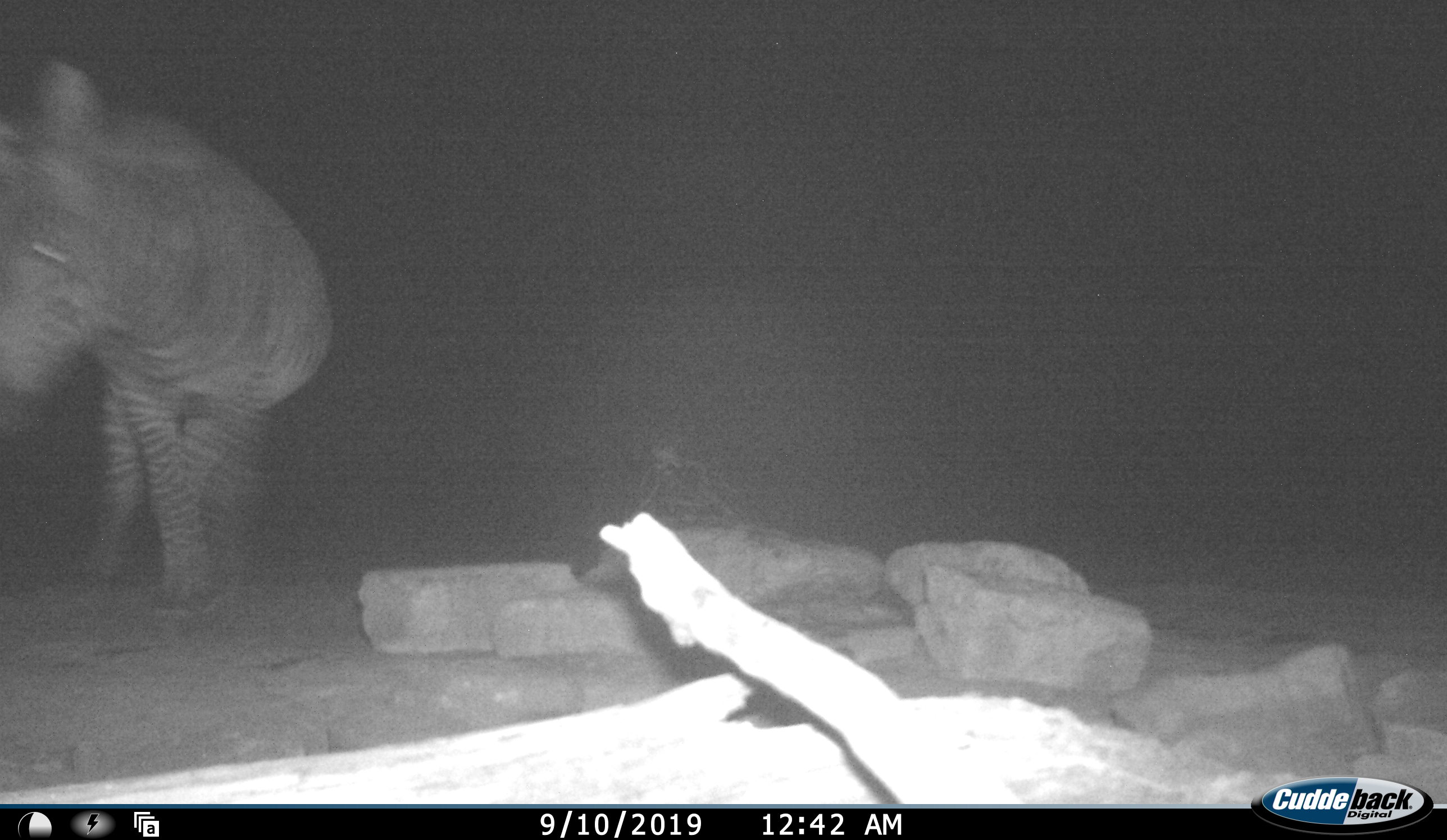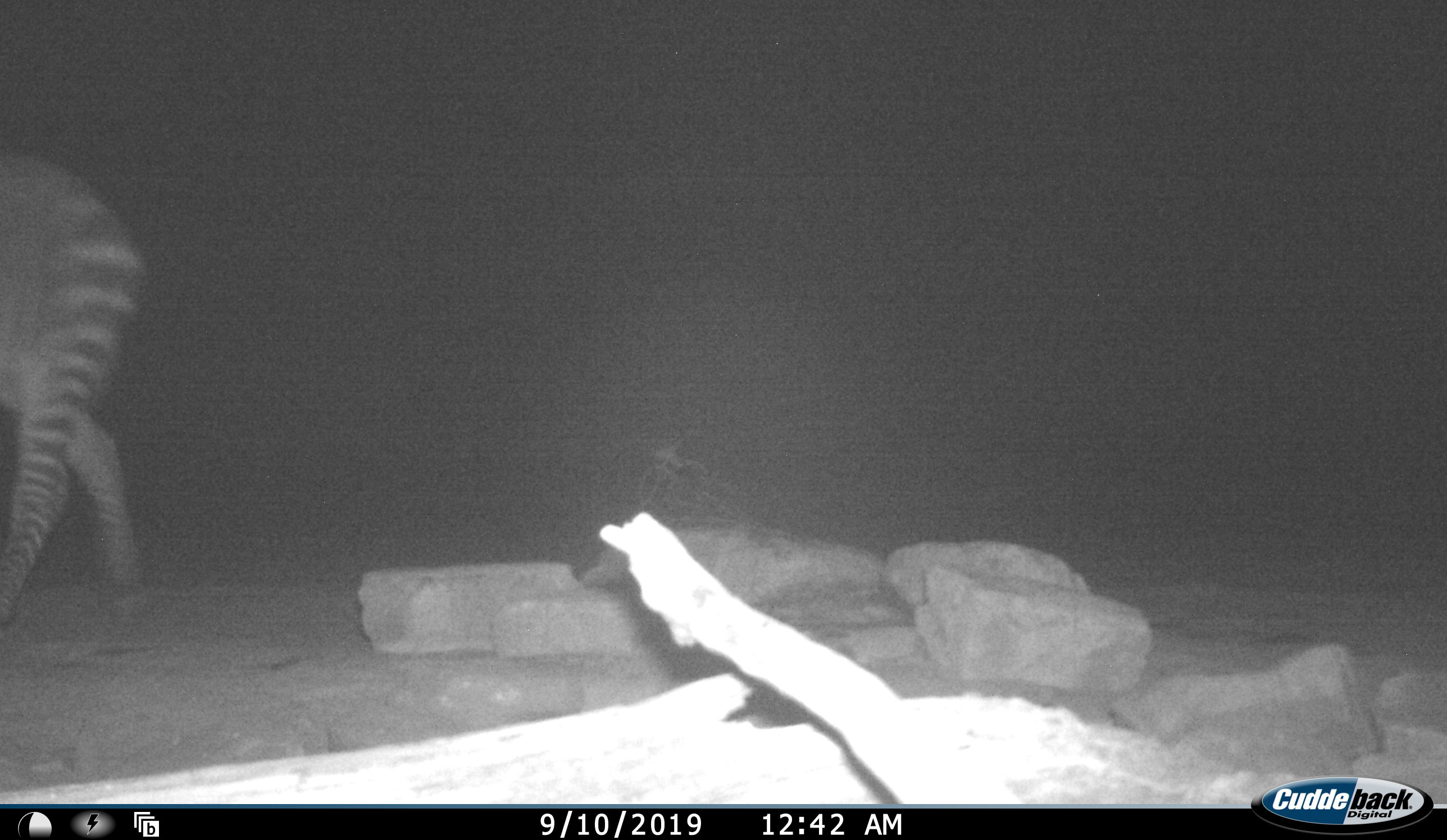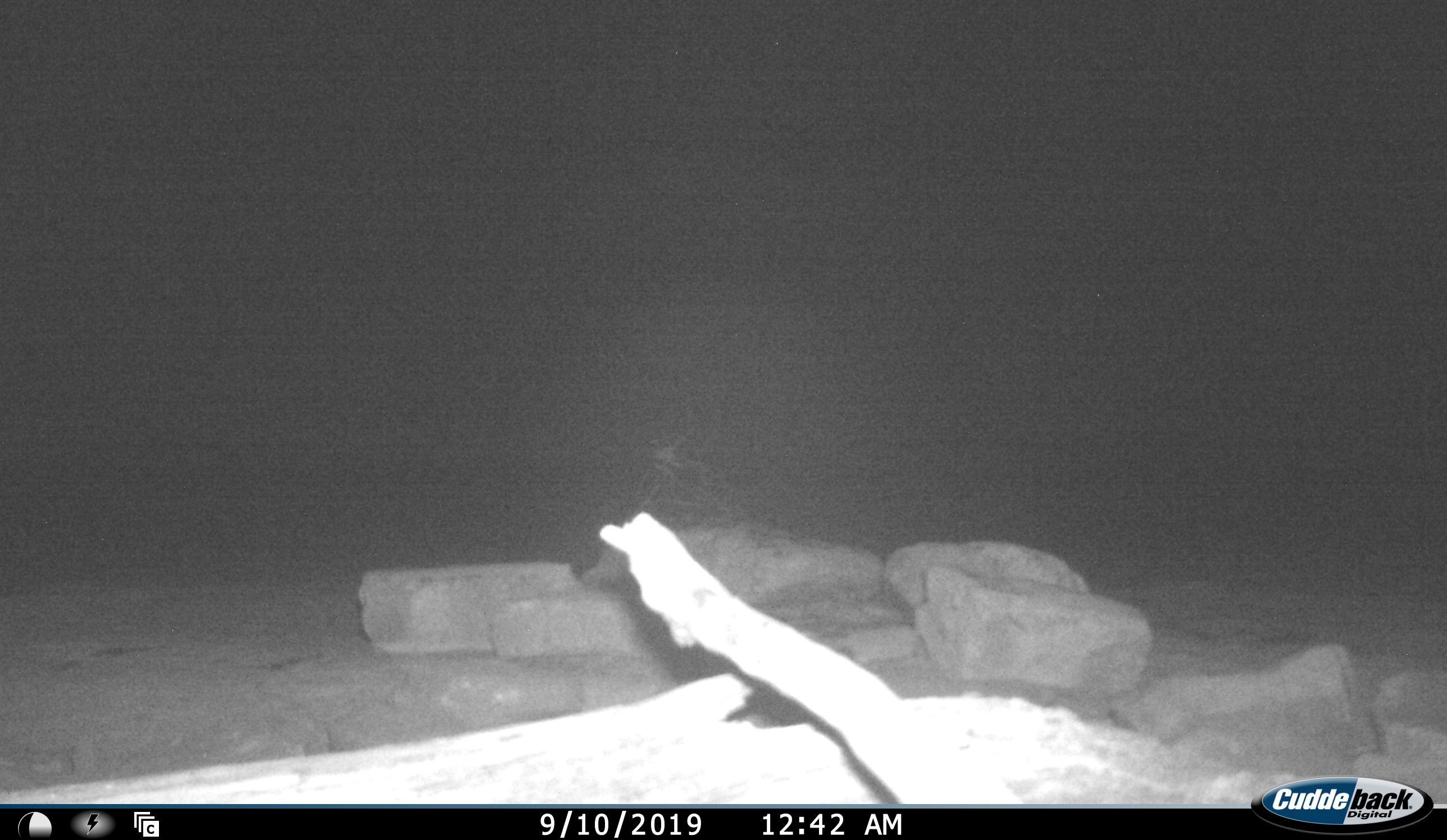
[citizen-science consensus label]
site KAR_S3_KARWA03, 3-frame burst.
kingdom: Animalia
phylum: Chordata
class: Mammalia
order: Perissodactyla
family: Equidae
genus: Equus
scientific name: Equus zebra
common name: mountain zebra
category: zebramountain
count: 1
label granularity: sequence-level